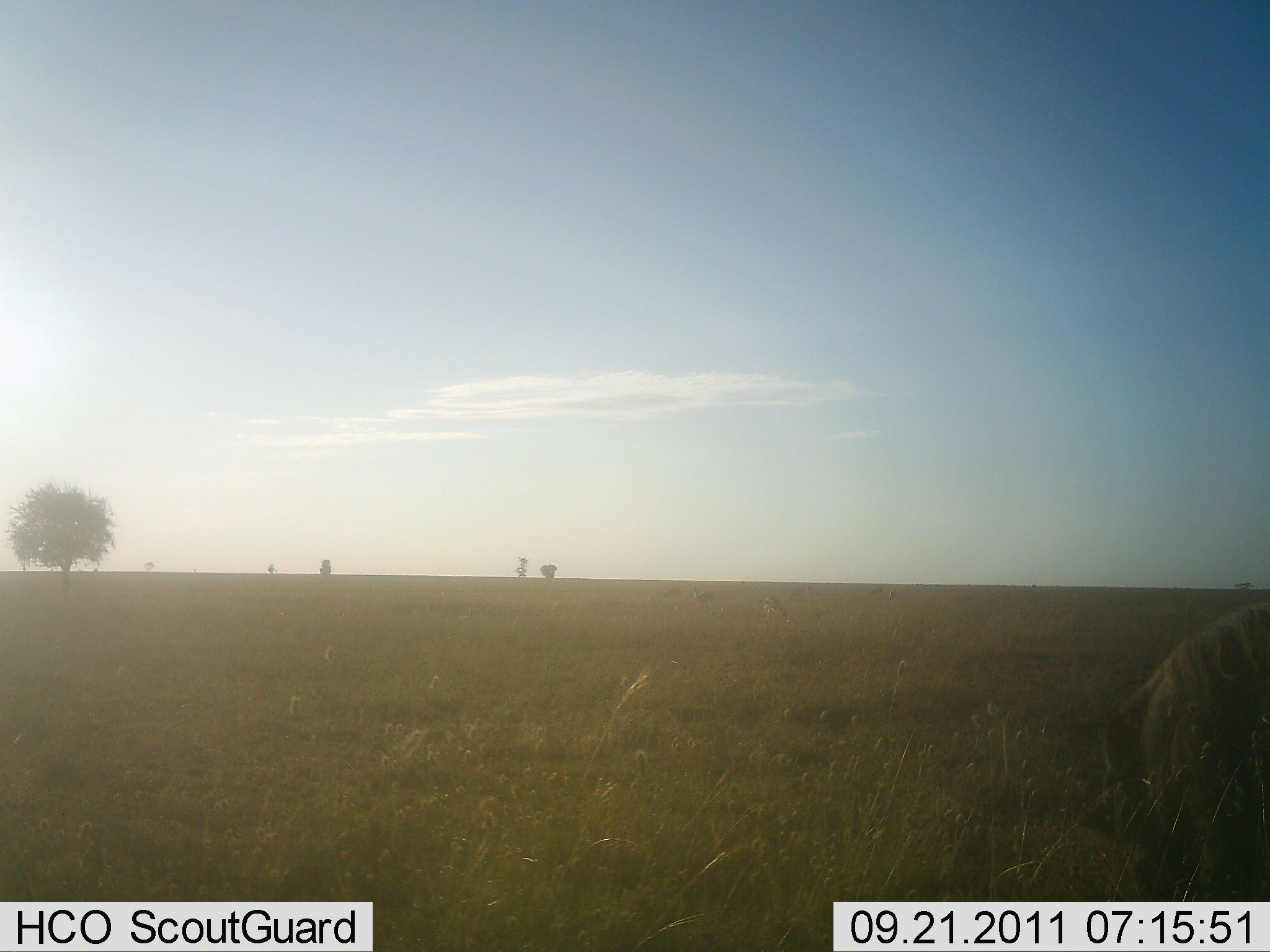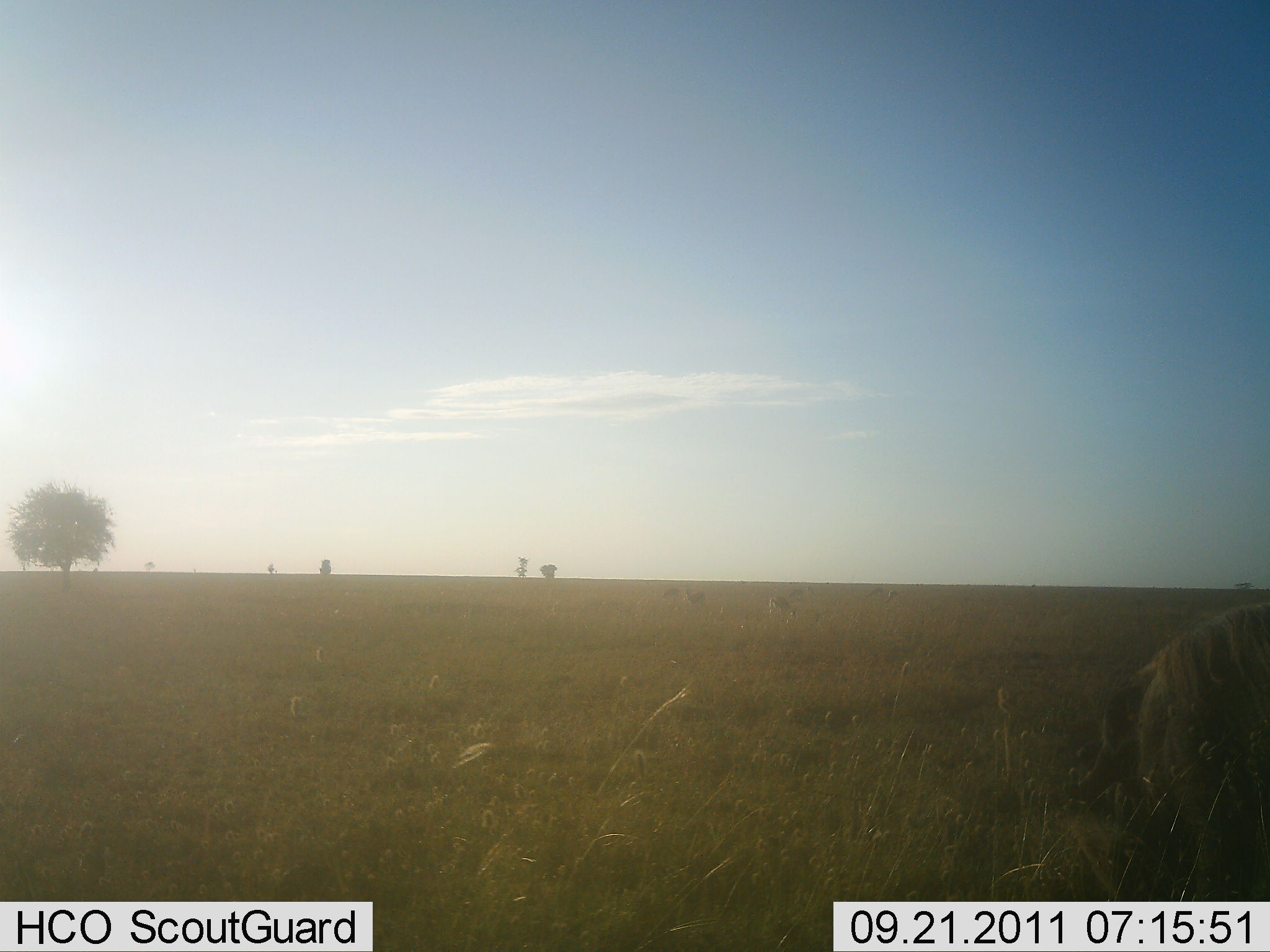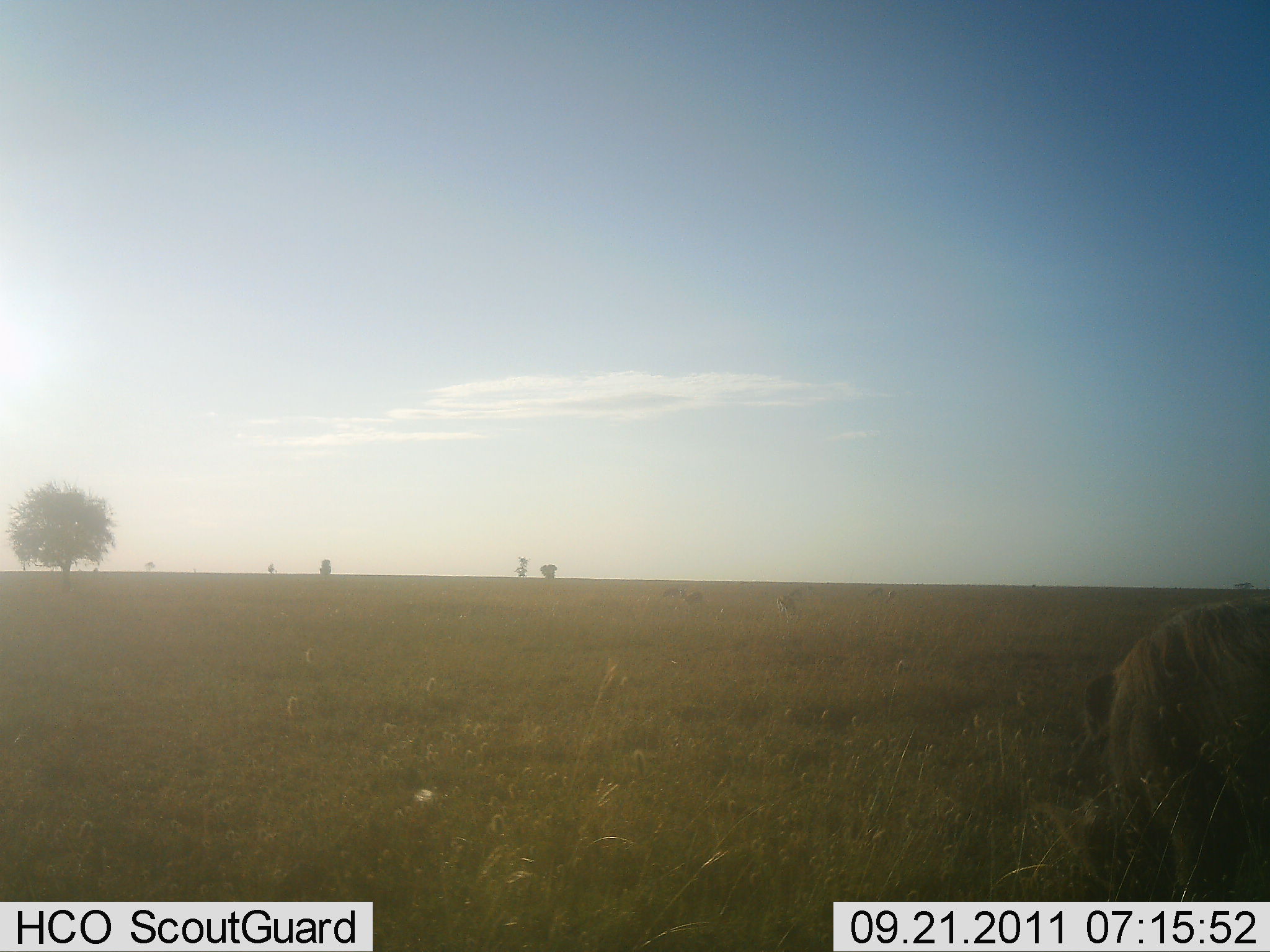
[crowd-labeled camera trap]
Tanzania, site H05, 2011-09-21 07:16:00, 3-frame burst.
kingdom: Animalia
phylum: Chordata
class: Mammalia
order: Artiodactyla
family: Bovidae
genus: Connochaetes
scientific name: Connochaetes taurinus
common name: blue wildebeest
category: wildebeest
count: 1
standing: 0%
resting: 0%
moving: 14%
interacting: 0%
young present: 0%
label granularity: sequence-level